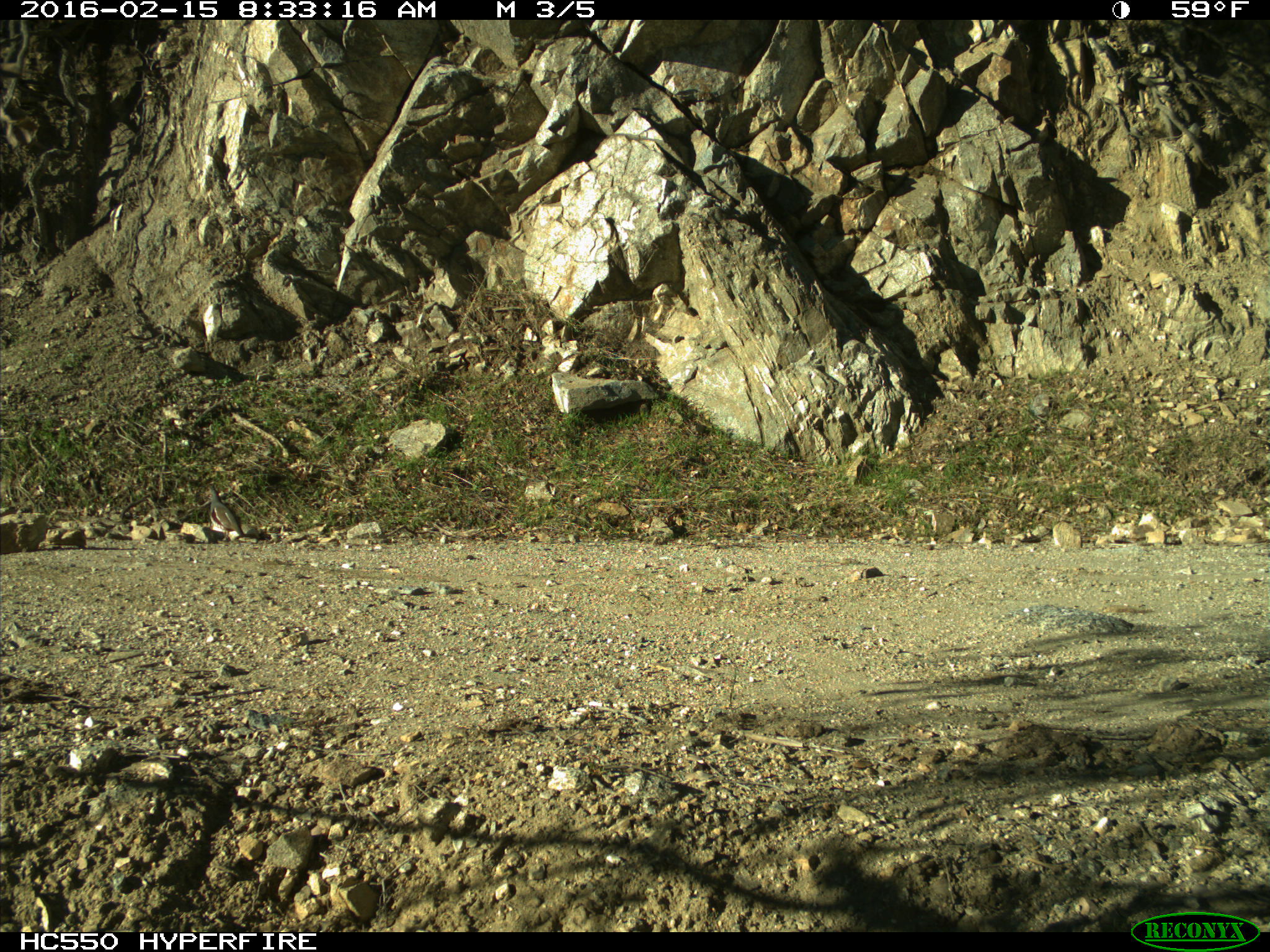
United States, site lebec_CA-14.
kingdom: Animalia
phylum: Chordata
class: Aves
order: Galliformes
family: Odontophoridae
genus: Callipepla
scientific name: Callipepla californica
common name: california quail